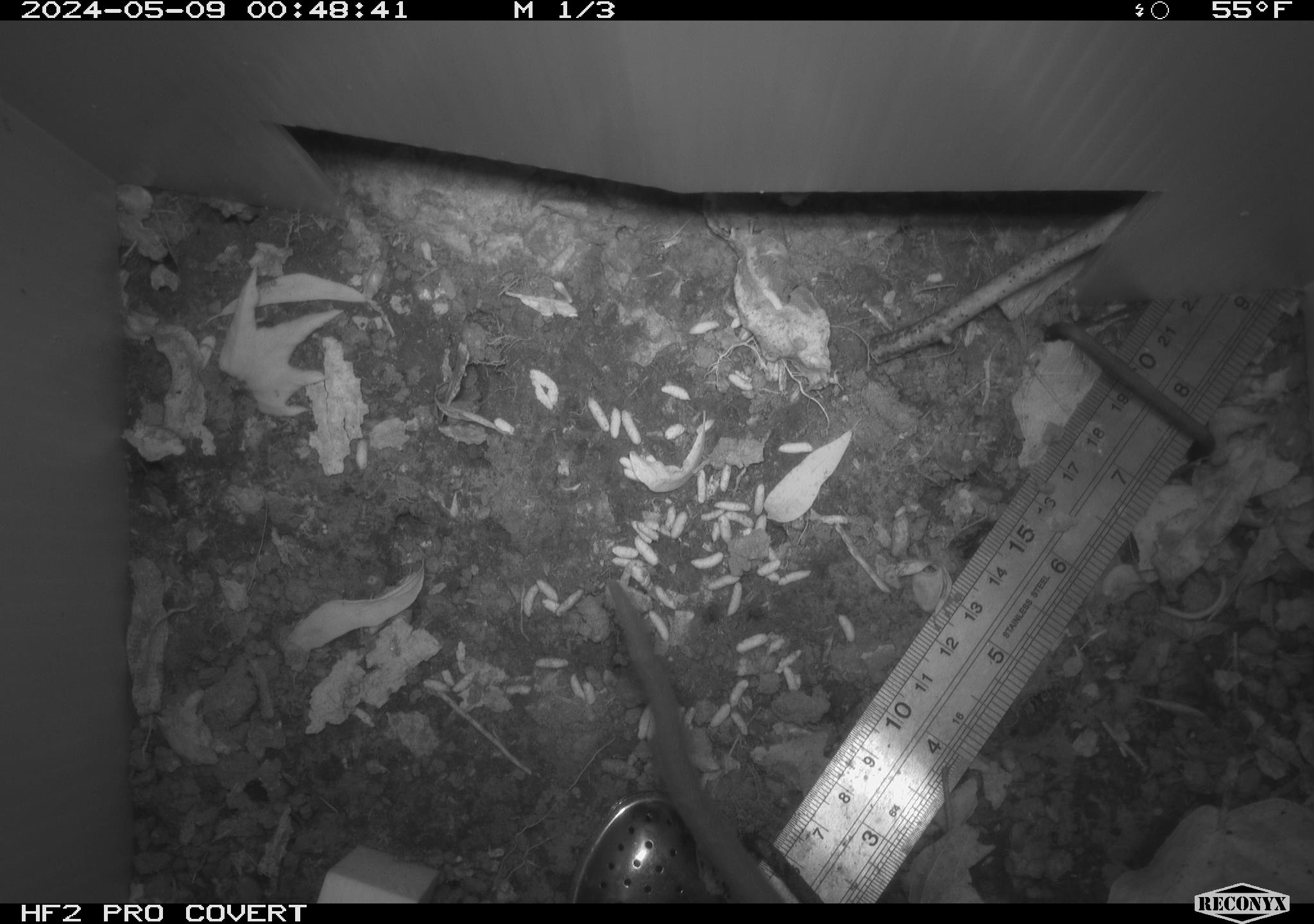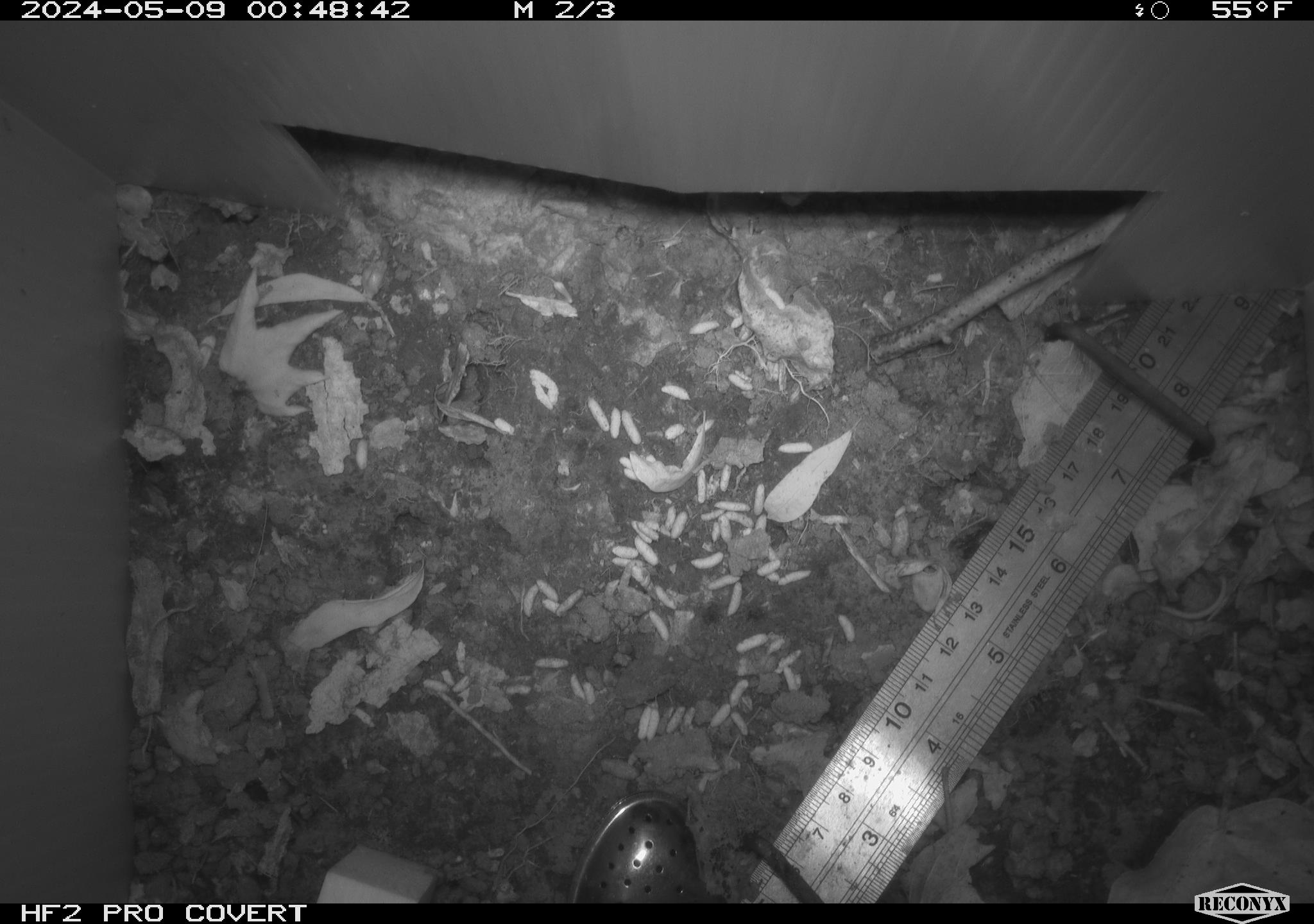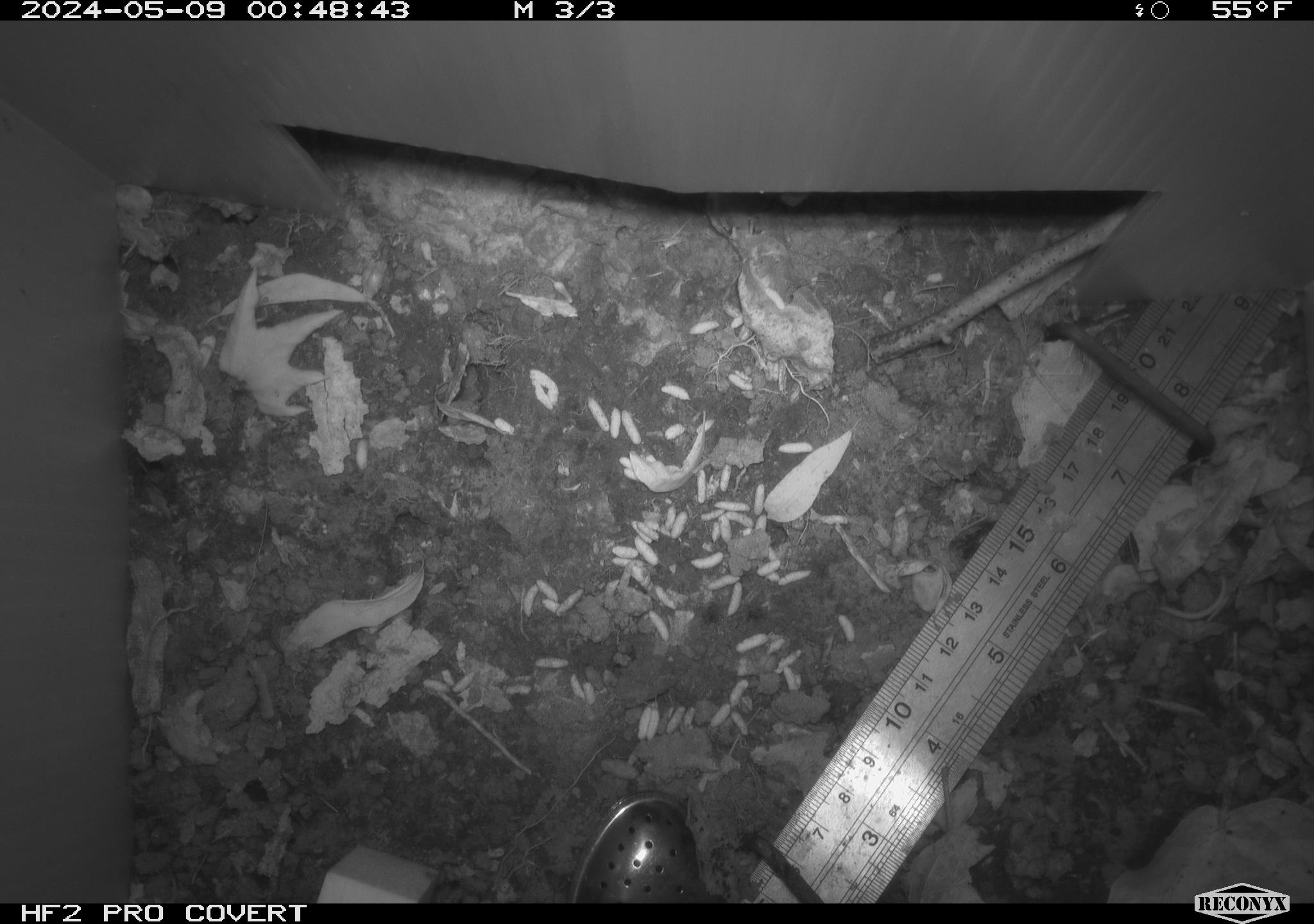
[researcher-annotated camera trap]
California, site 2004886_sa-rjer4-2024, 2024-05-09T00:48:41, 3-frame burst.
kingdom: Animalia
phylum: Chordata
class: Mammalia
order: Rodentia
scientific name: Rodentia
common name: rodent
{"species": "rodent (Rodentia)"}